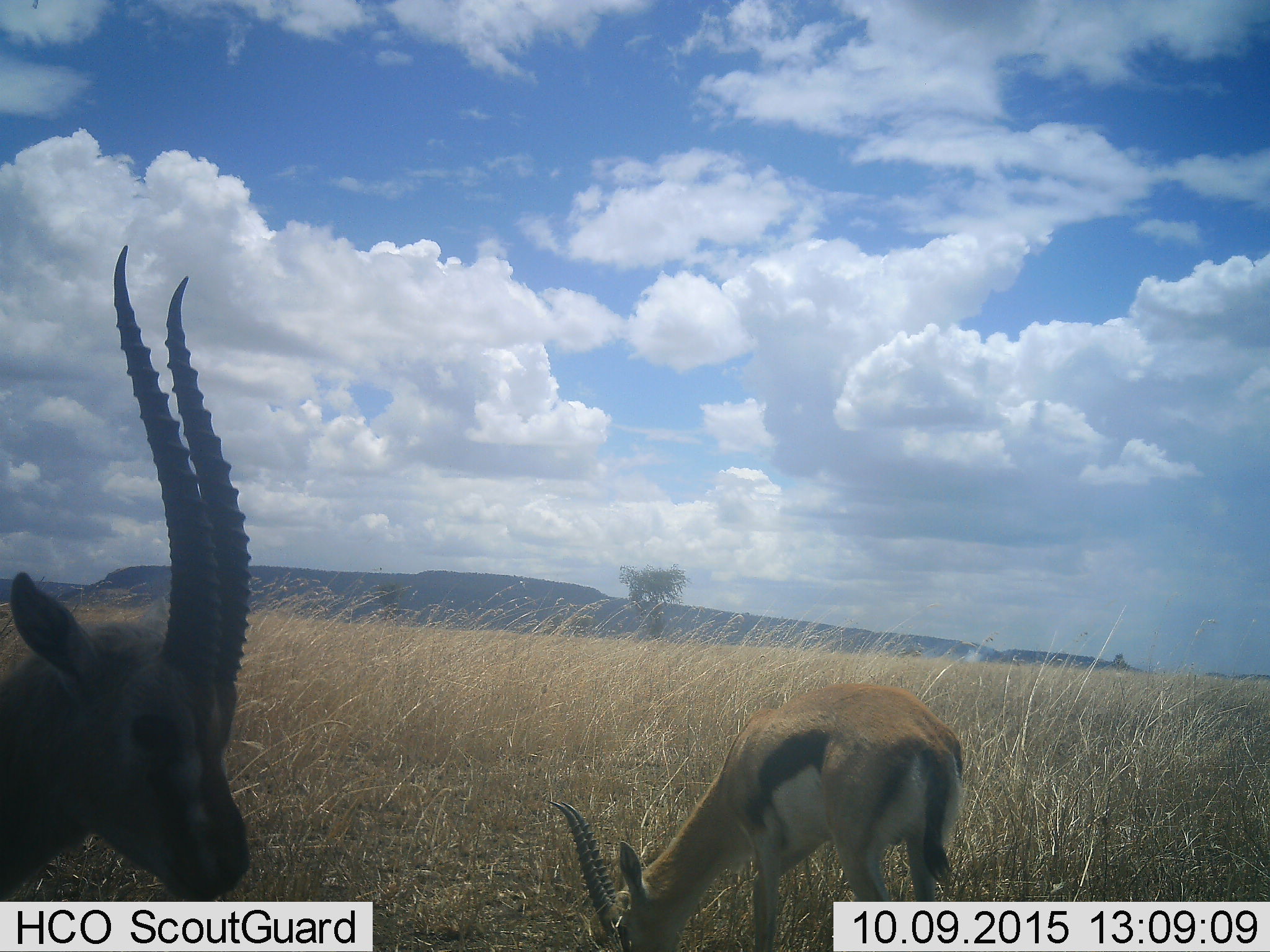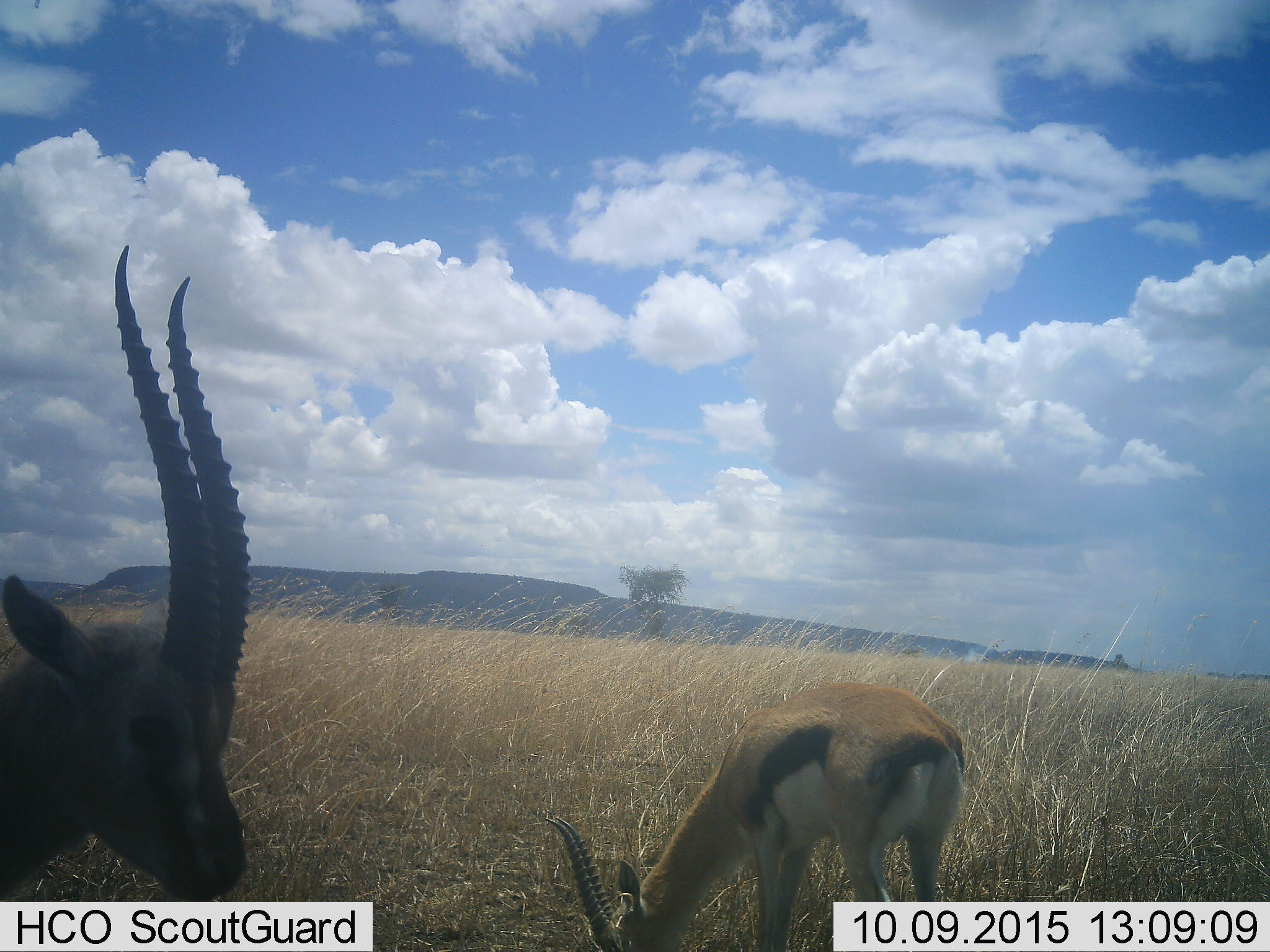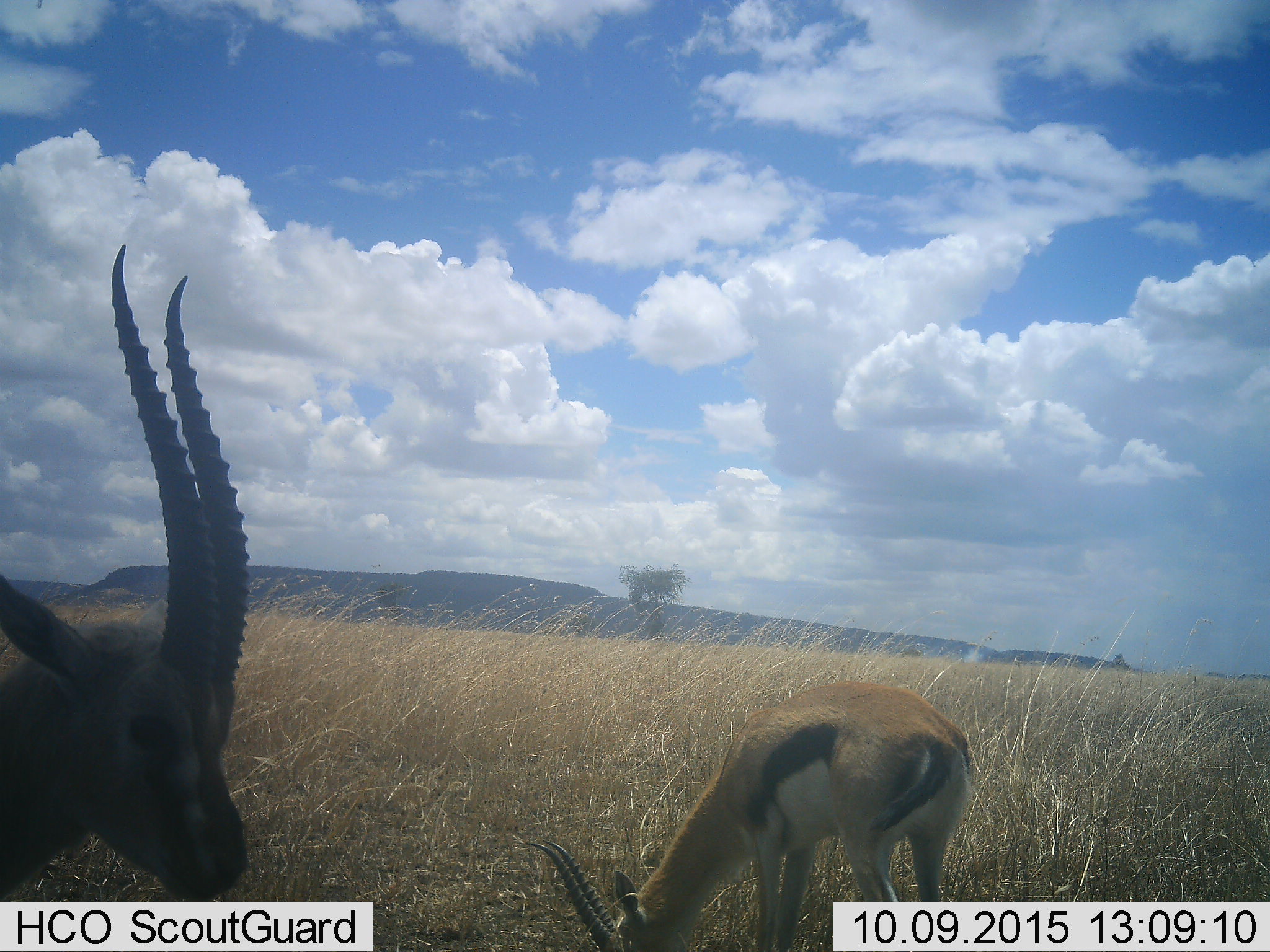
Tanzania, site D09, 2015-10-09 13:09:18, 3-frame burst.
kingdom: Animalia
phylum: Chordata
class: Mammalia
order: Artiodactyla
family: Bovidae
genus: Eudorcas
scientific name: Eudorcas thomsonii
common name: thomson's gazelle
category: gazellethomsons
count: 2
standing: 79%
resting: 0%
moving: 7%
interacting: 0%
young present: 0%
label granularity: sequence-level